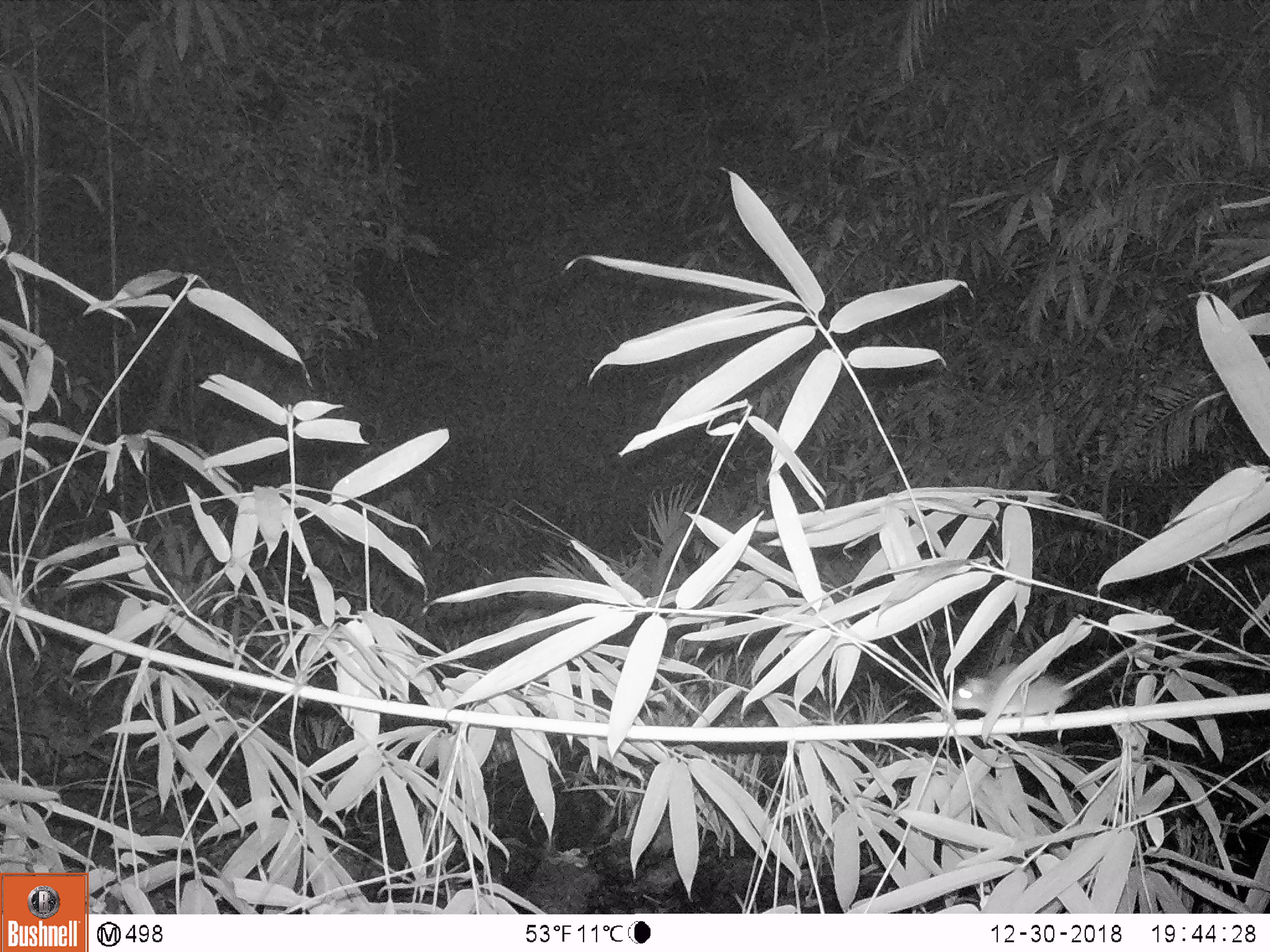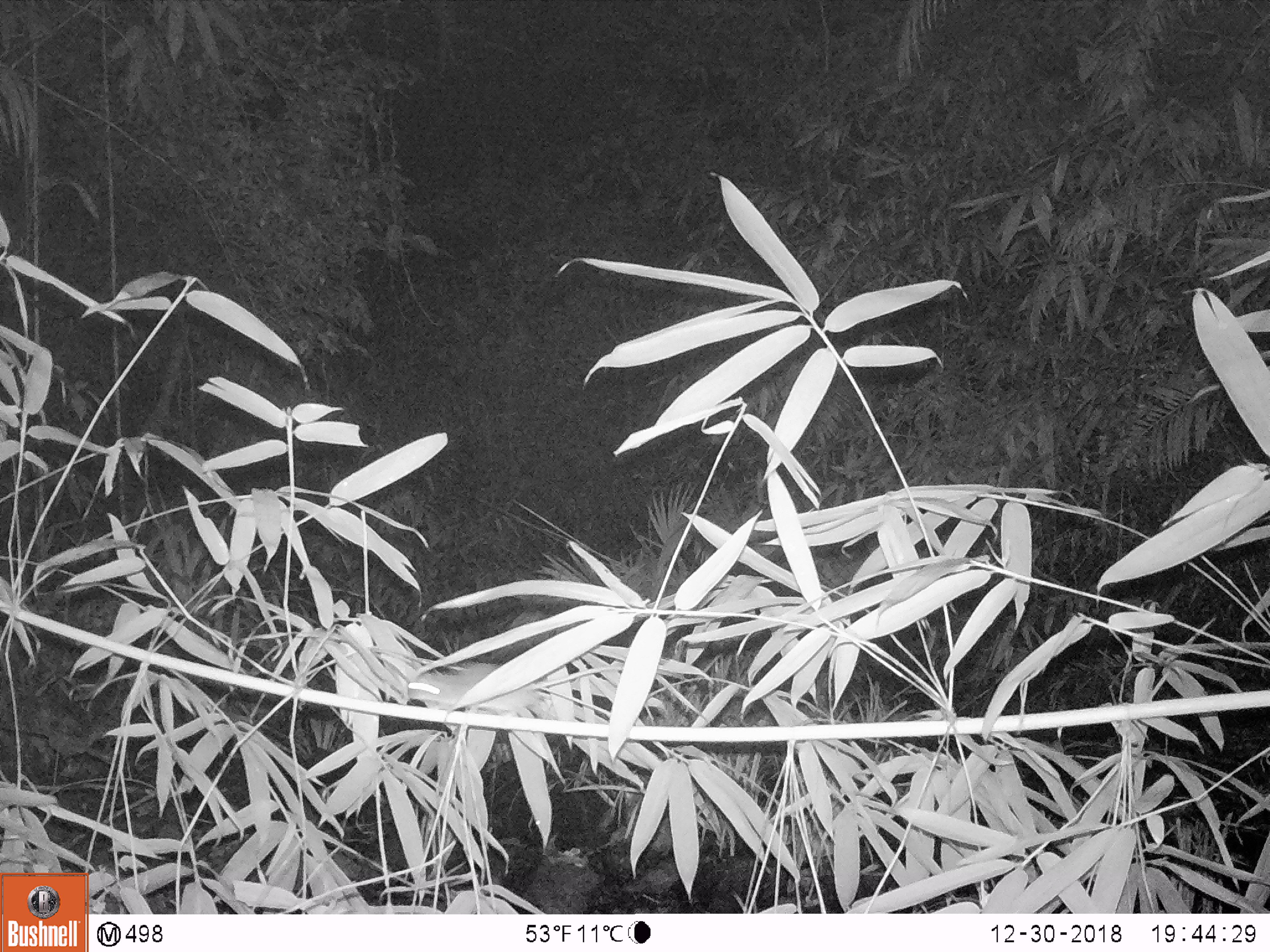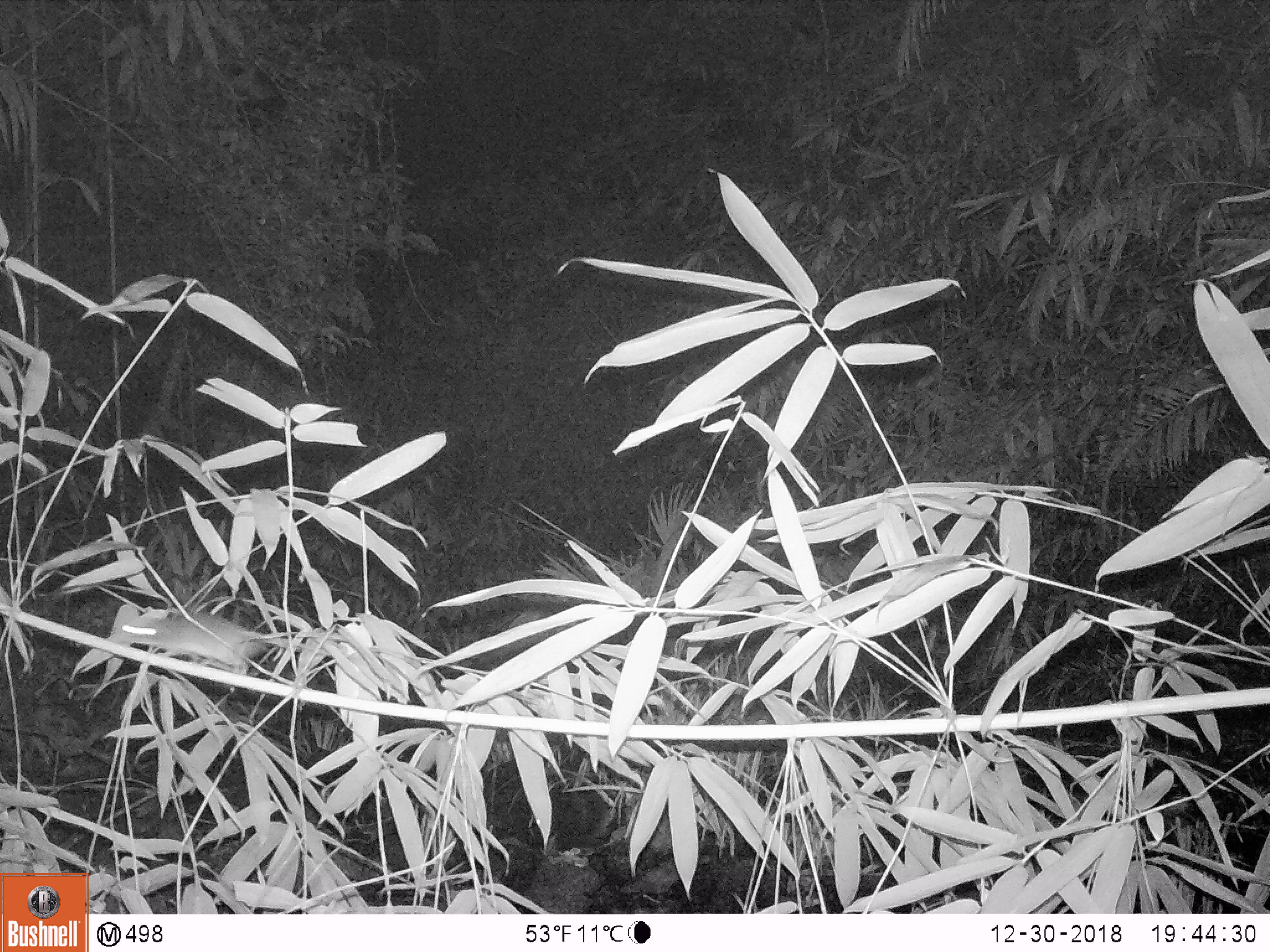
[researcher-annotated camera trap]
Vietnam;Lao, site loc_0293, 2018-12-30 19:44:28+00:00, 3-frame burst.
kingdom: Animalia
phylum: Chordata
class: Mammalia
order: Rodentia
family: Muridae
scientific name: Muridae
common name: old-world mice and rats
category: unidentified murid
Unidentified murid (old-world mice and rats) (Muridae). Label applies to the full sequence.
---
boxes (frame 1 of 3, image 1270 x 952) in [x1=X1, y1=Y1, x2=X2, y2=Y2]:
unidentified murid: [x1=953, y1=629, x2=1222, y2=715]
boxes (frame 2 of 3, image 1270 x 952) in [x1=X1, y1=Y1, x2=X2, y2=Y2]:
unidentified murid: [x1=408, y1=664, x2=685, y2=709]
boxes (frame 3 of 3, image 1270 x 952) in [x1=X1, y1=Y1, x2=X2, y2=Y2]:
unidentified murid: [x1=117, y1=612, x2=409, y2=694]